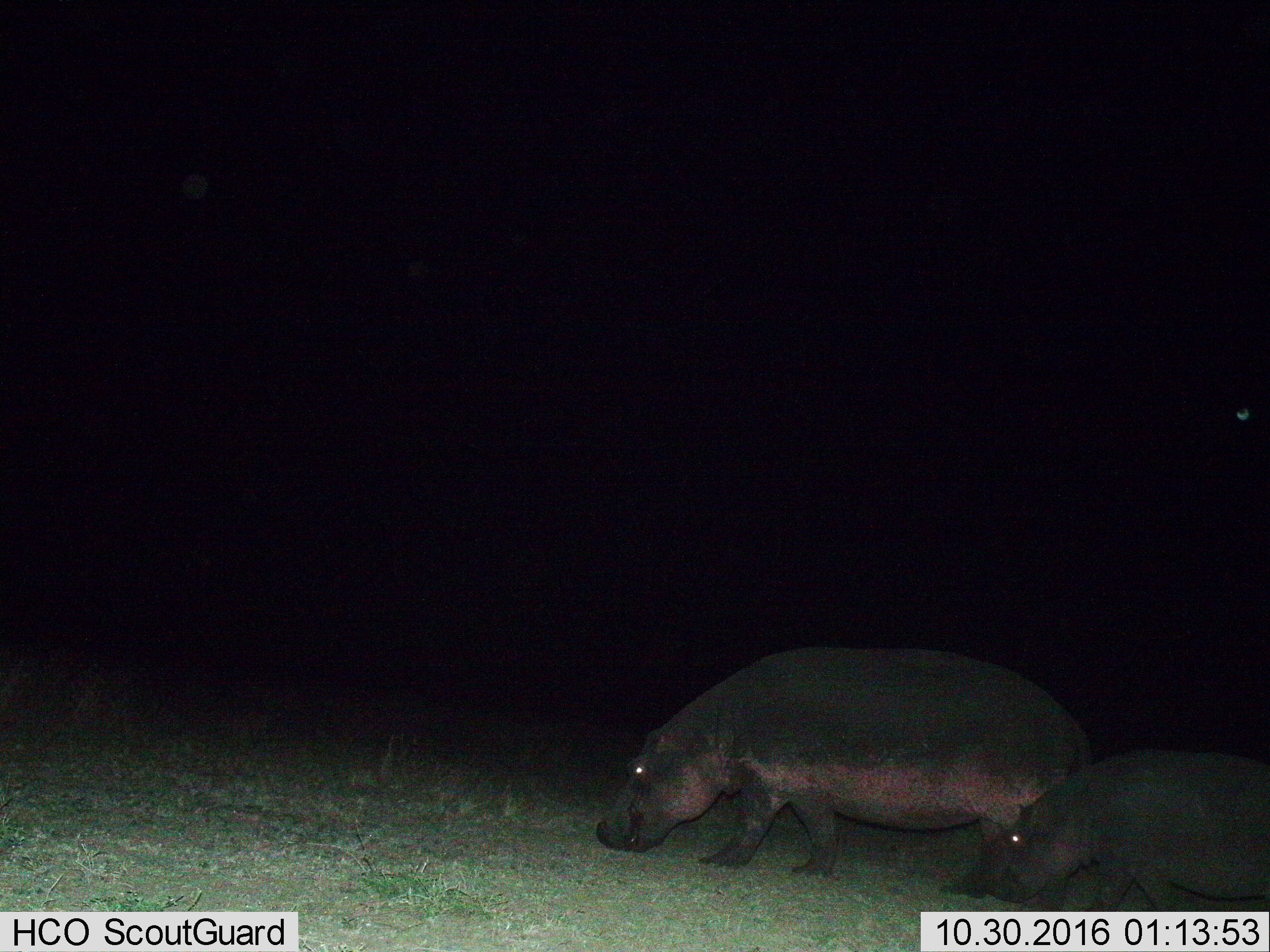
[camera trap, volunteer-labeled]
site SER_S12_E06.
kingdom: Animalia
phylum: Chordata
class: Mammalia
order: Artiodactyla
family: Hippopotamidae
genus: Hippopotamus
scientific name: Hippopotamus amphibius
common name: hippopotamus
Hippopotamus (Hippopotamus amphibius), count 2. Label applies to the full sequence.